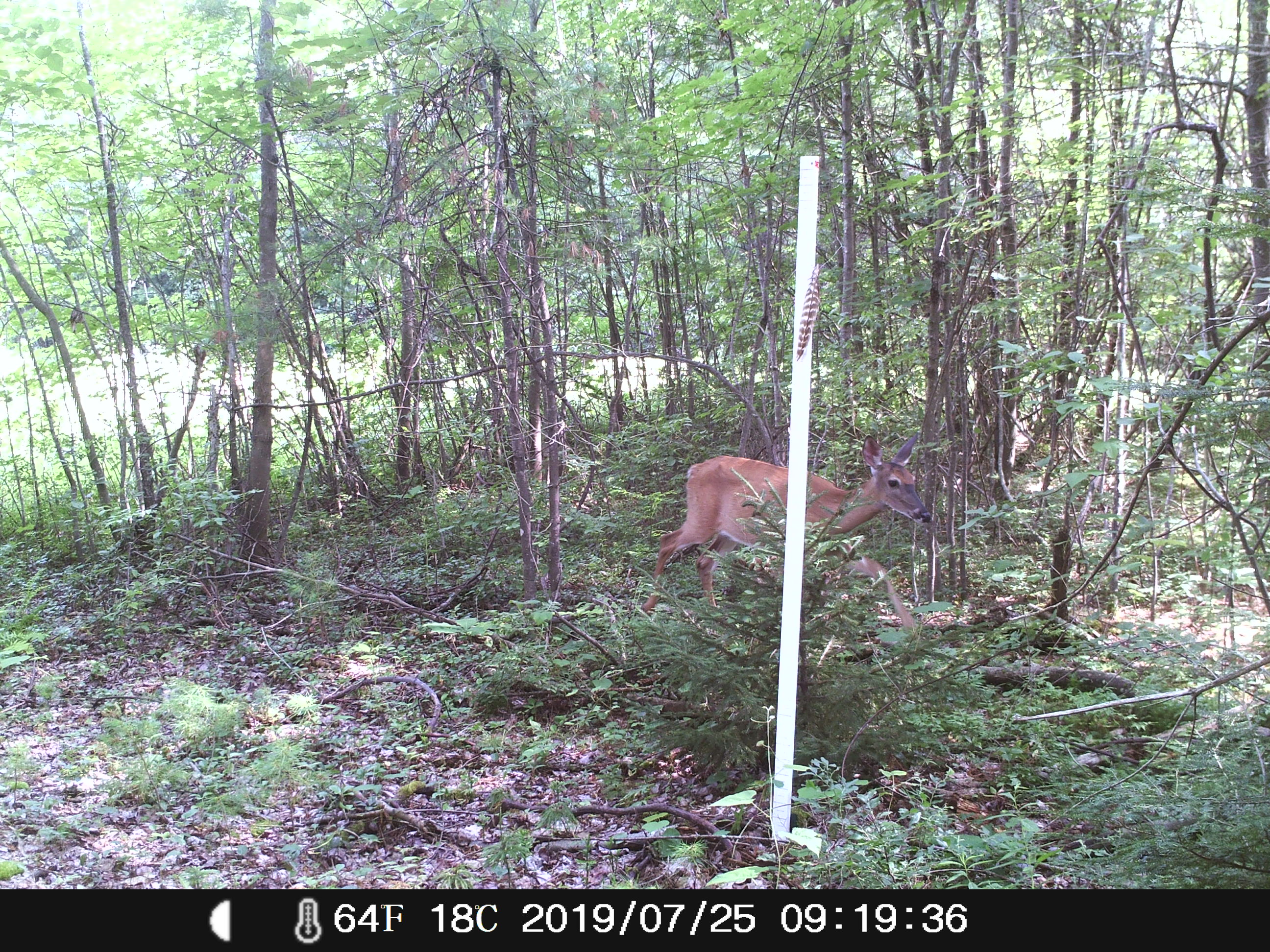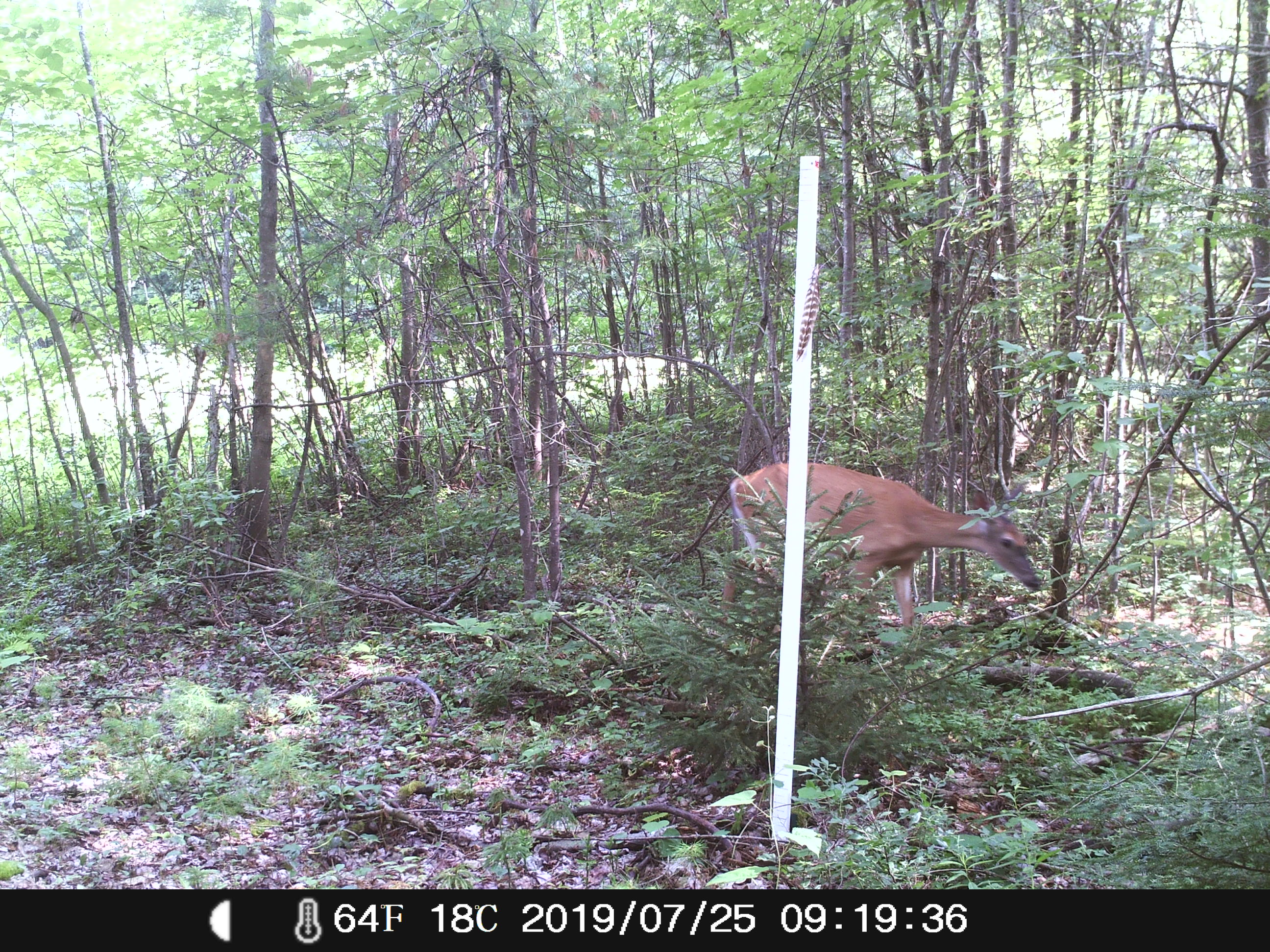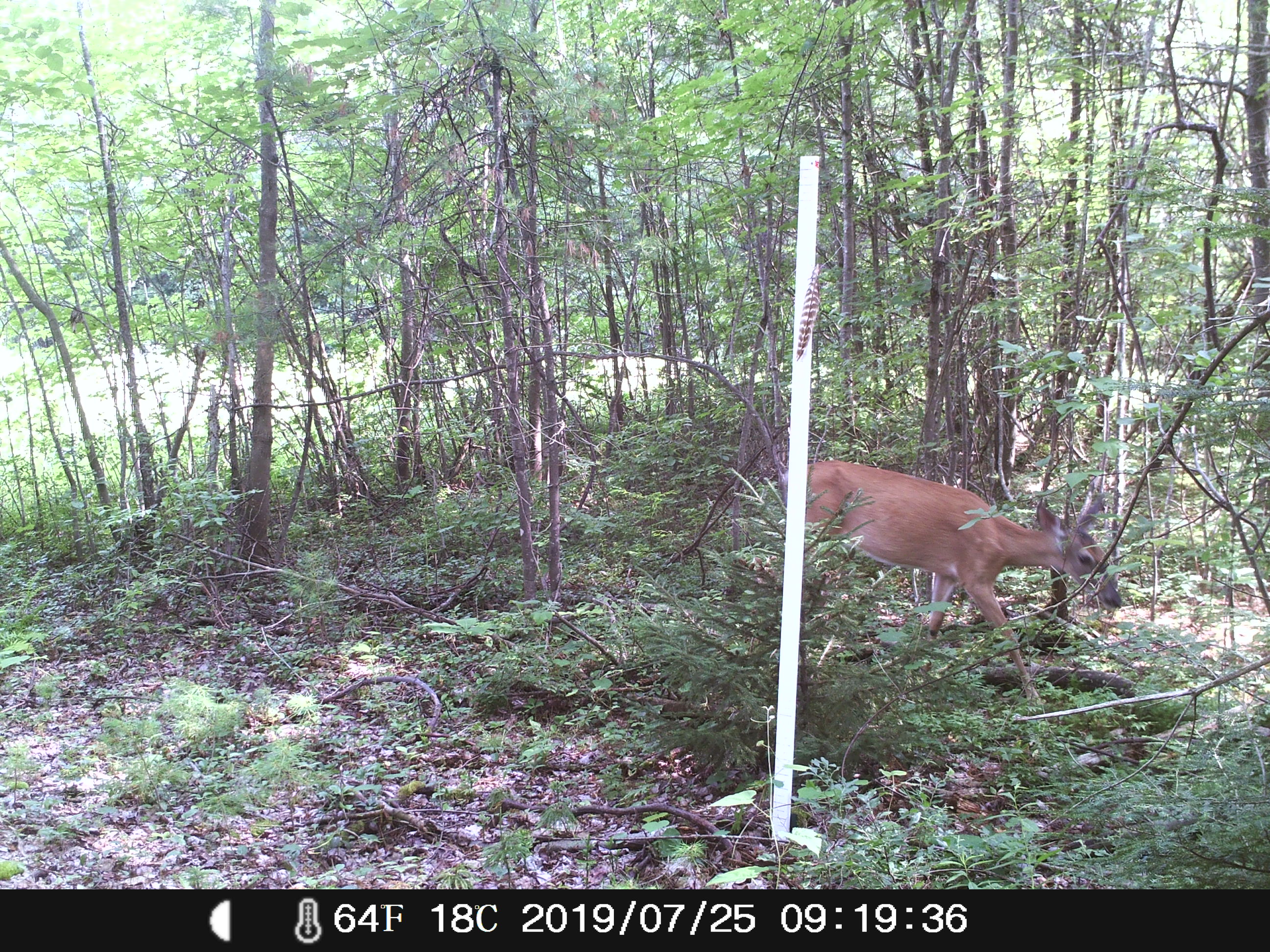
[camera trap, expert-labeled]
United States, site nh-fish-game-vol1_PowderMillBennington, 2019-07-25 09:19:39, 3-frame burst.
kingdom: Animalia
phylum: Chordata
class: Mammalia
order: Artiodactyla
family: Cervidae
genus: Odocoileus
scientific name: Odocoileus virginianus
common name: white-tailed deer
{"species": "white-tailed deer (Odocoileus virginianus)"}